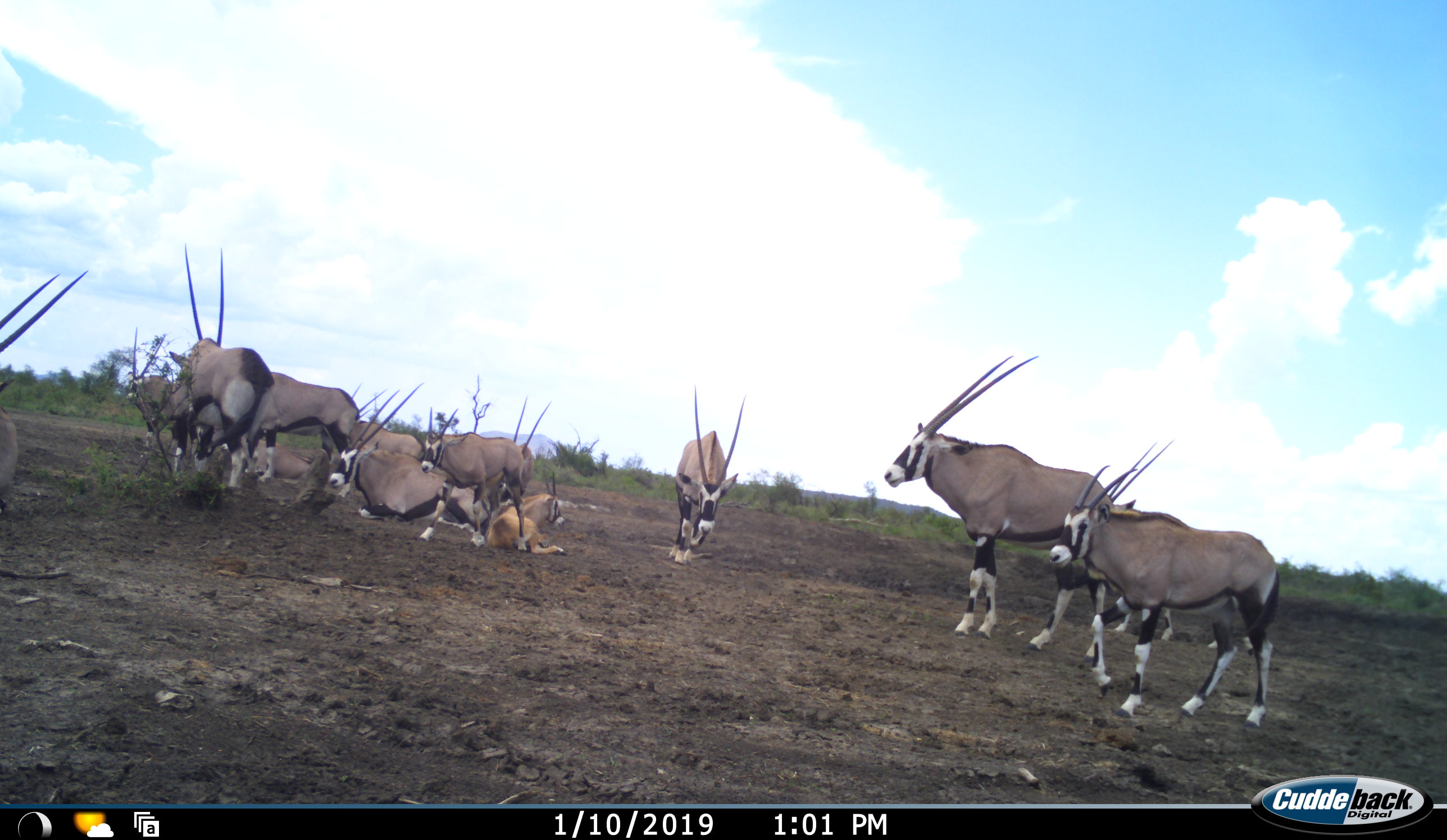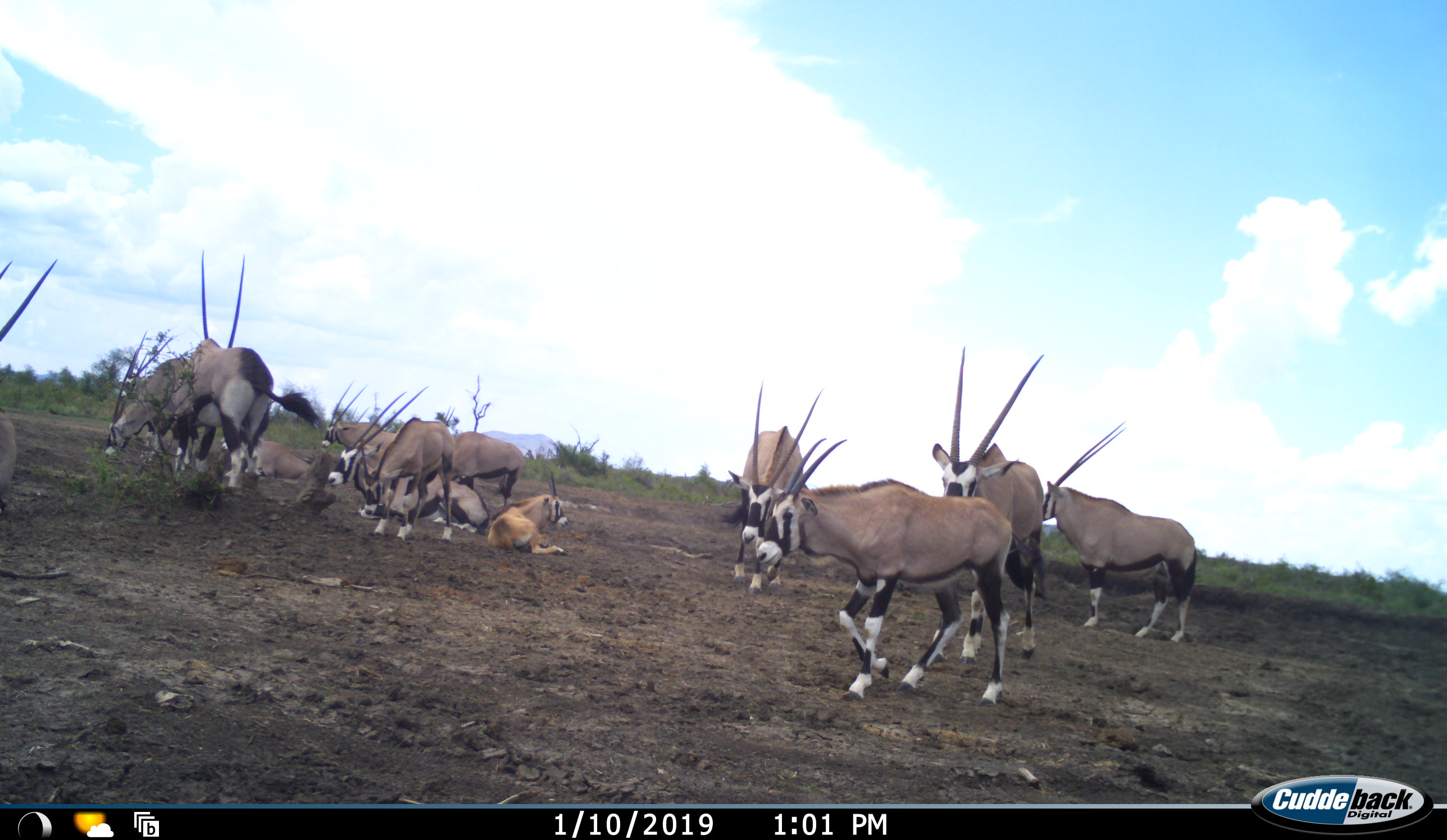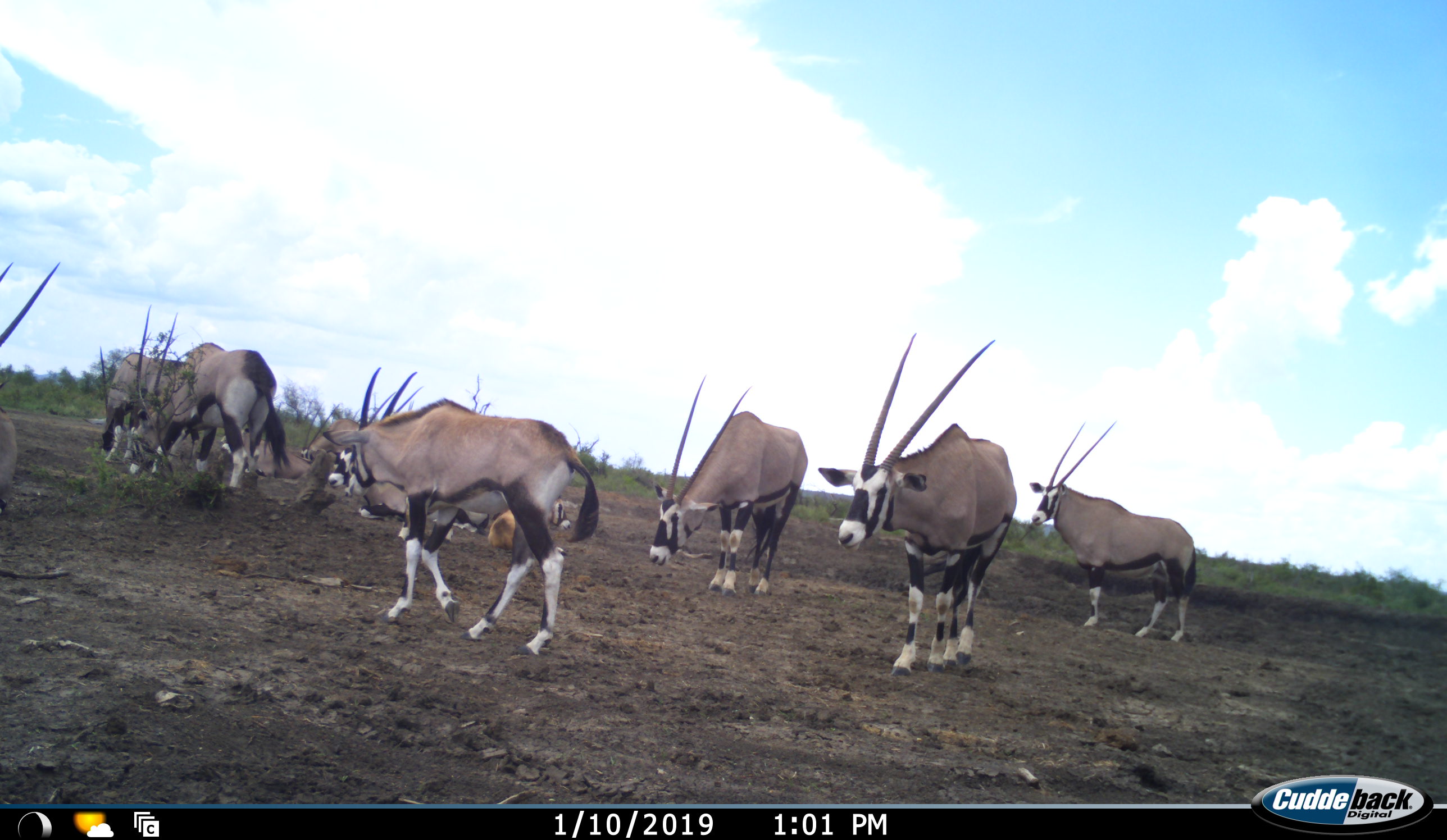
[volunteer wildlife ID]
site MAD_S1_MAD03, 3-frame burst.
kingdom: Animalia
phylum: Chordata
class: Mammalia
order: Artiodactyla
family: Bovidae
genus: Oryx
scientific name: Oryx gazella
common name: gemsbok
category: oryx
Oryx (gemsbok) (Oryx gazella), count 11-50. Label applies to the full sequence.